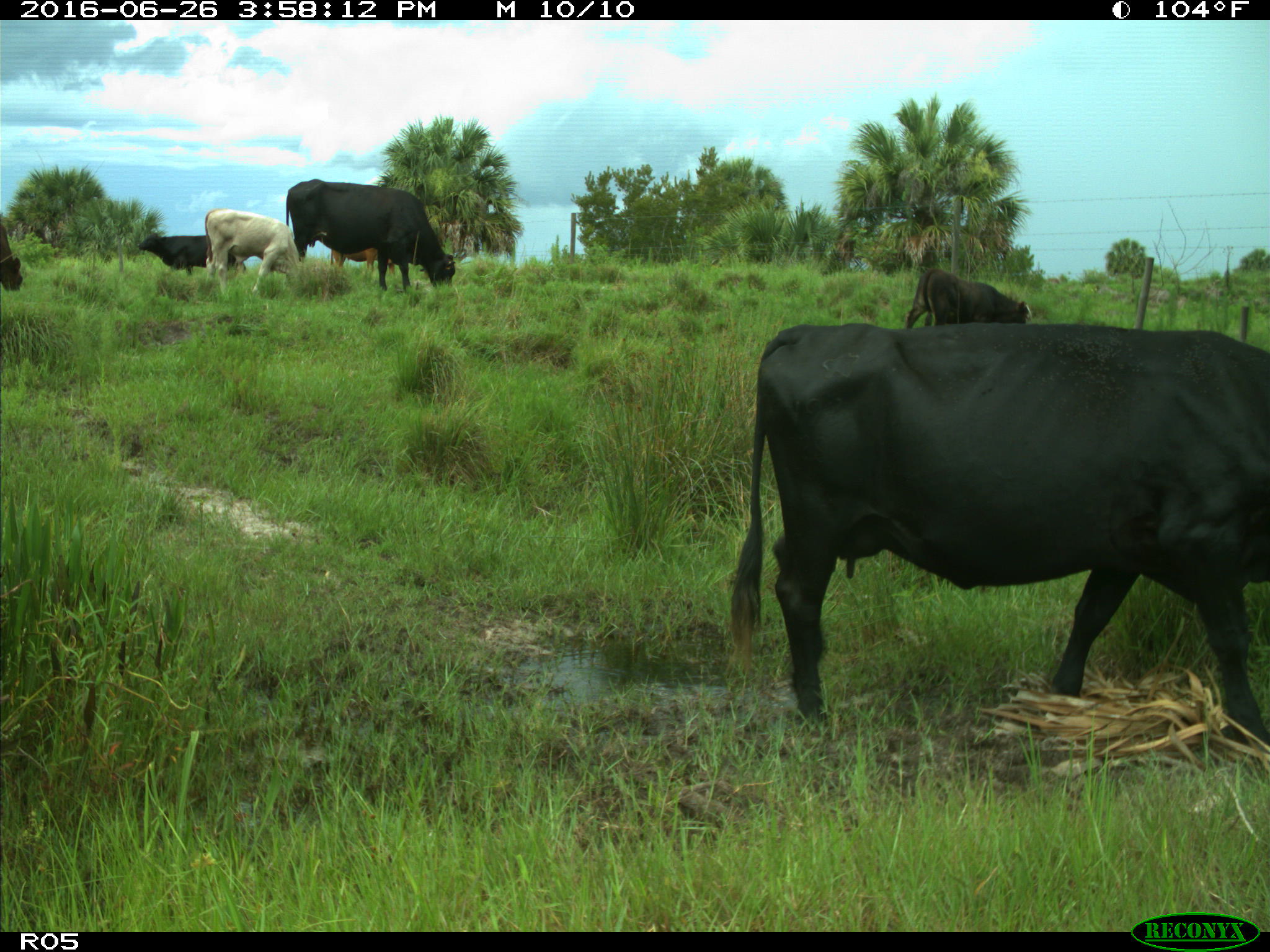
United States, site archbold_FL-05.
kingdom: Animalia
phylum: Chordata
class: Mammalia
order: Artiodactyla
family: Bovidae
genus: Bos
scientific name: Bos taurus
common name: domestic cow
Bos taurus (domestic cow).